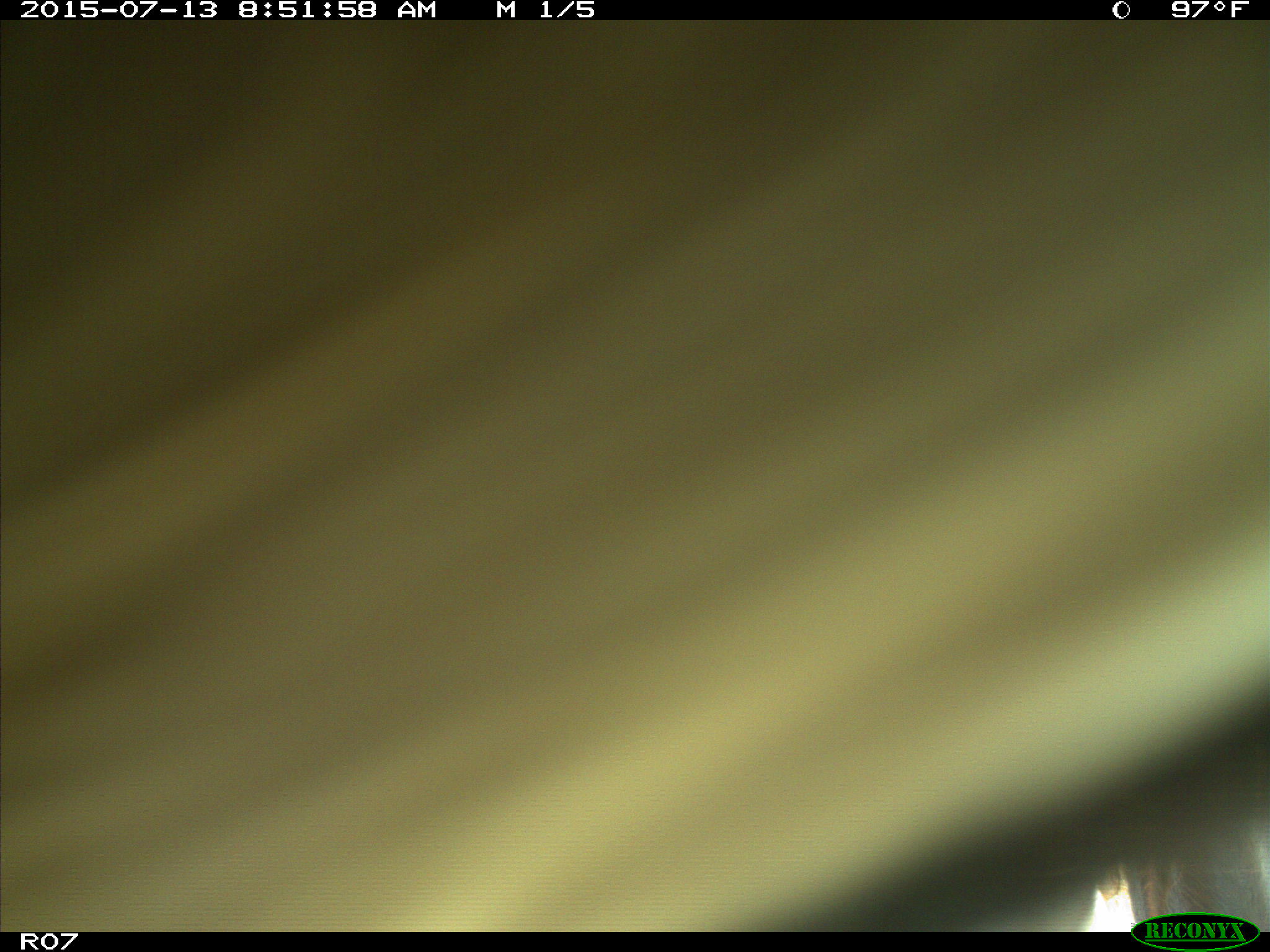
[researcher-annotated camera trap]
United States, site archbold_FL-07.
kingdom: Animalia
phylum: Chordata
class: Mammalia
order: Artiodactyla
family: Bovidae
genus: Bos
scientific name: Bos taurus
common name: domestic cow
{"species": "Bos taurus (domestic cow)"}